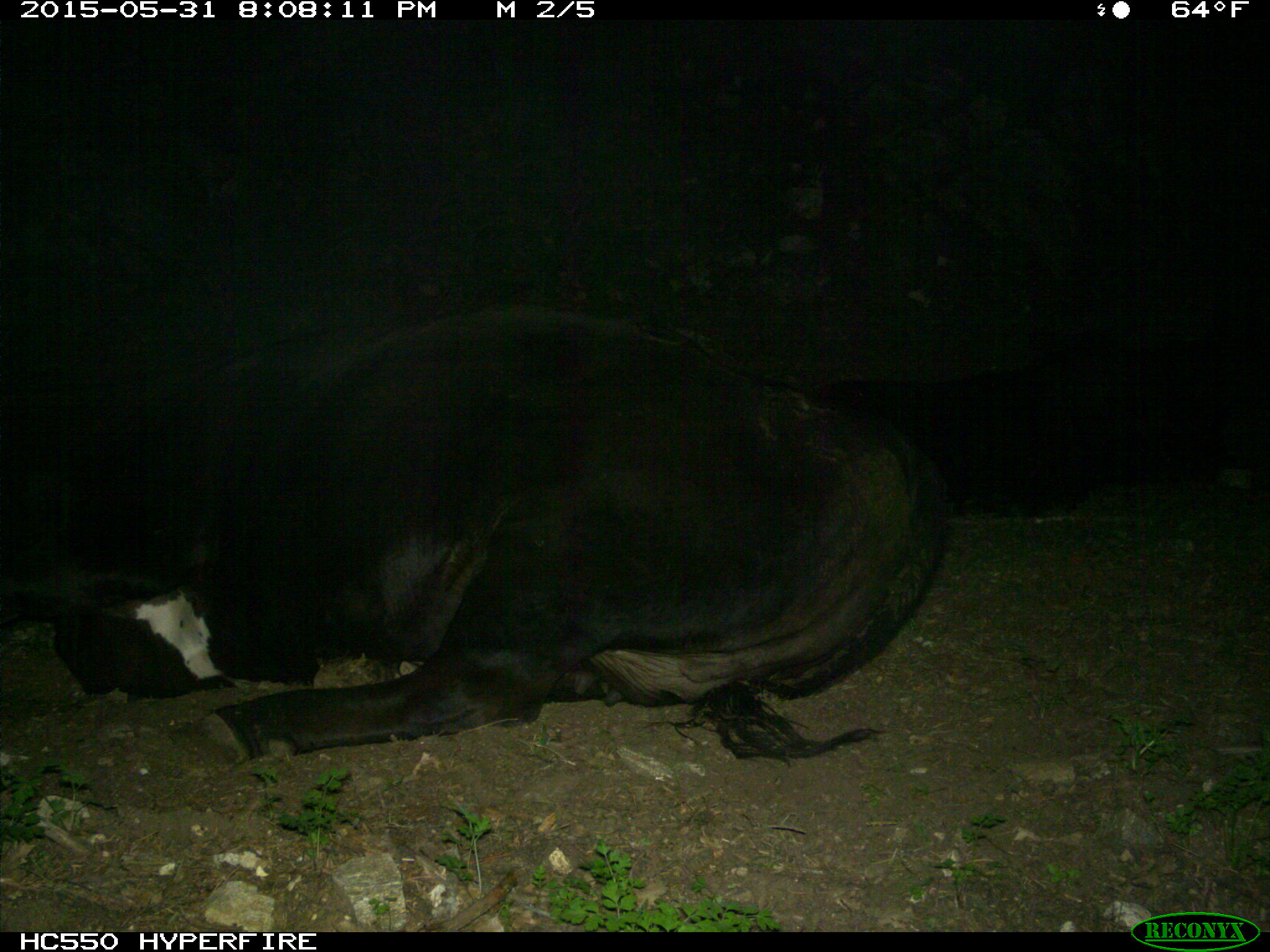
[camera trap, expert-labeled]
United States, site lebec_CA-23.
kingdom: Animalia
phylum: Chordata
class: Mammalia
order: Artiodactyla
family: Bovidae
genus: Bos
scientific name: Bos taurus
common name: domestic cow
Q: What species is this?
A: Bos taurus (domestic cow).